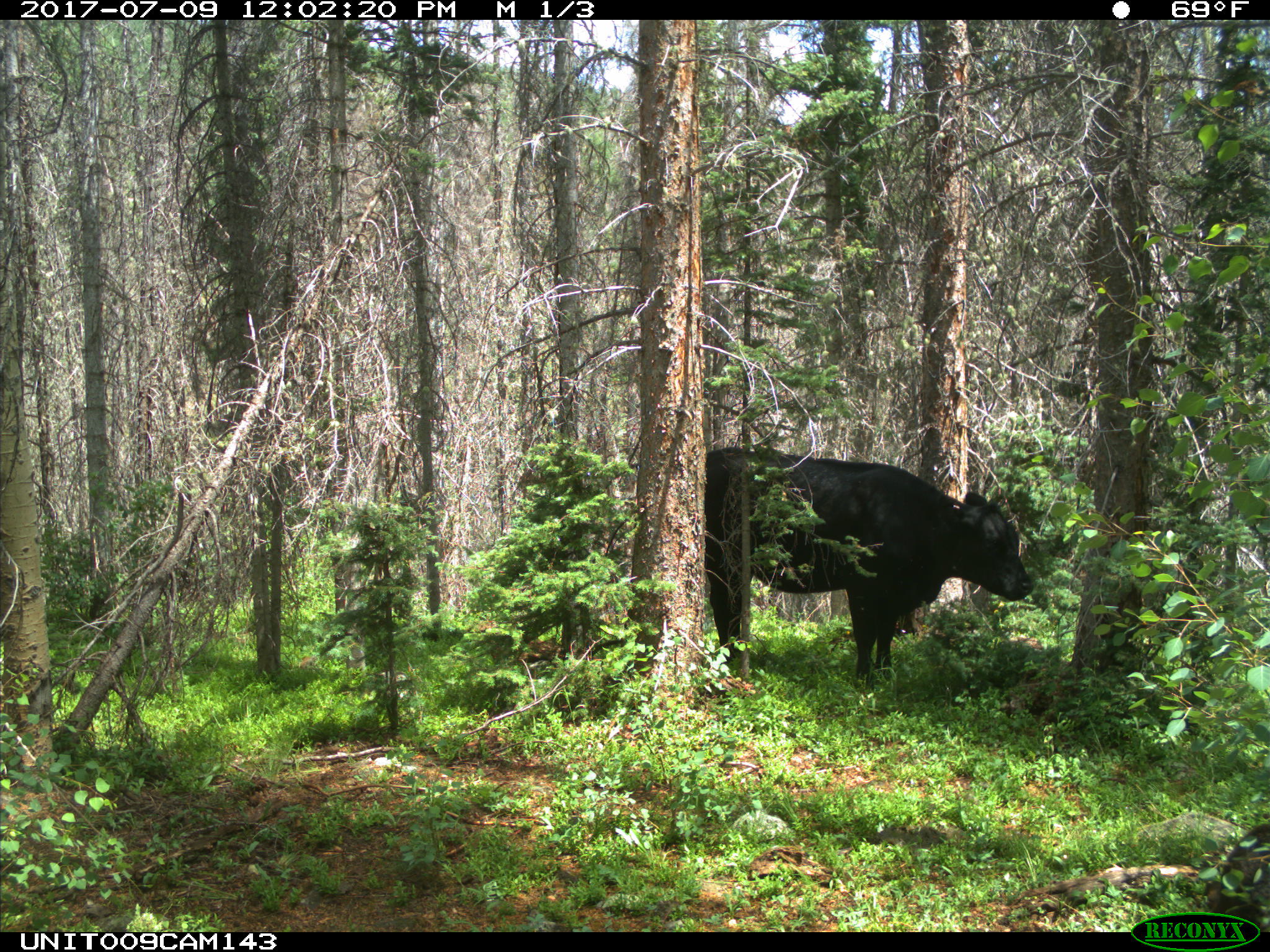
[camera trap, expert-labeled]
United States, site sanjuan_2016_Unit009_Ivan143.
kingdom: Animalia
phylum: Chordata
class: Mammalia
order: Artiodactyla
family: Bovidae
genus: Bos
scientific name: Bos taurus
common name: domestic cow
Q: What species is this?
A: Bos taurus (domestic cow).